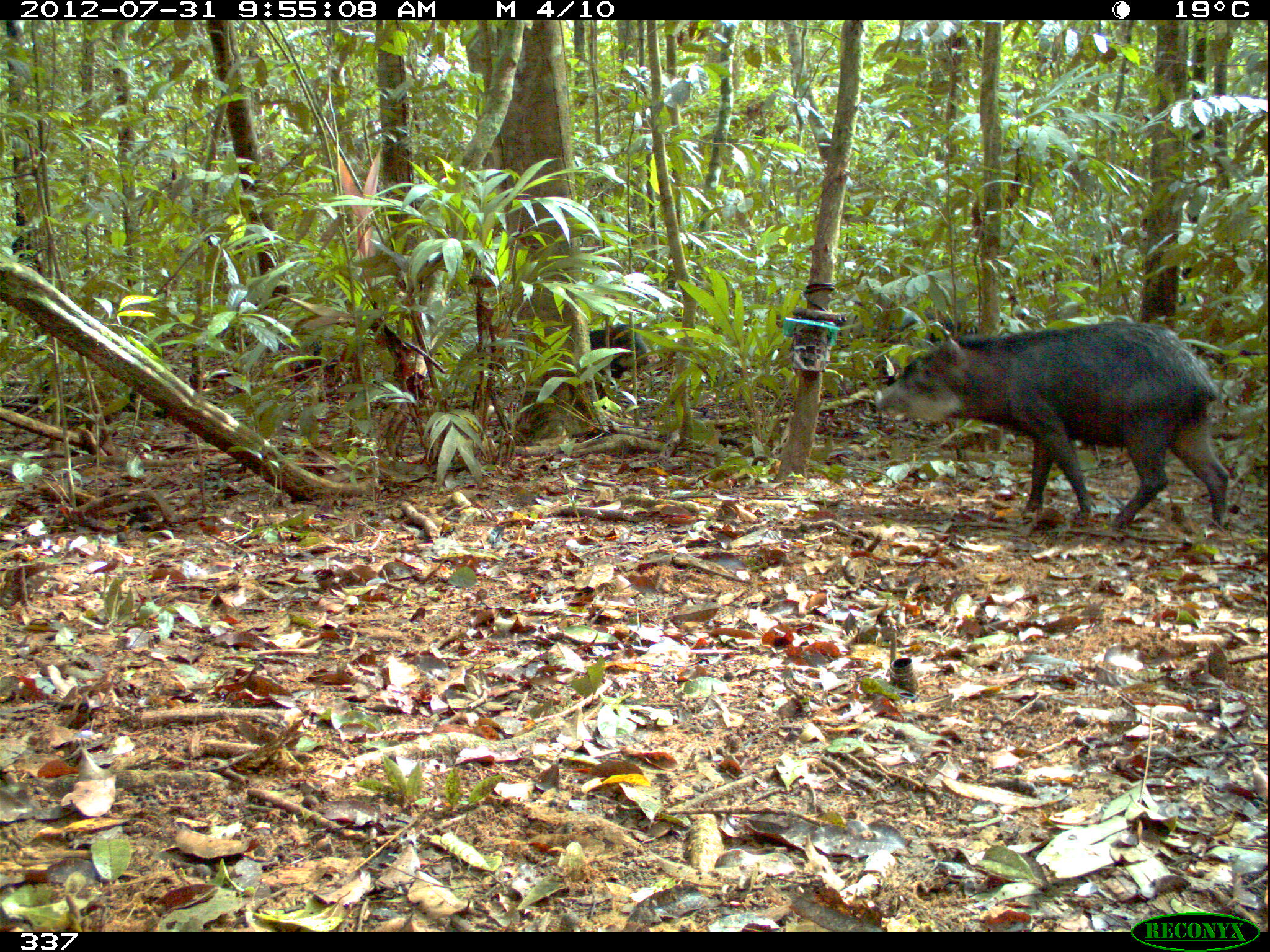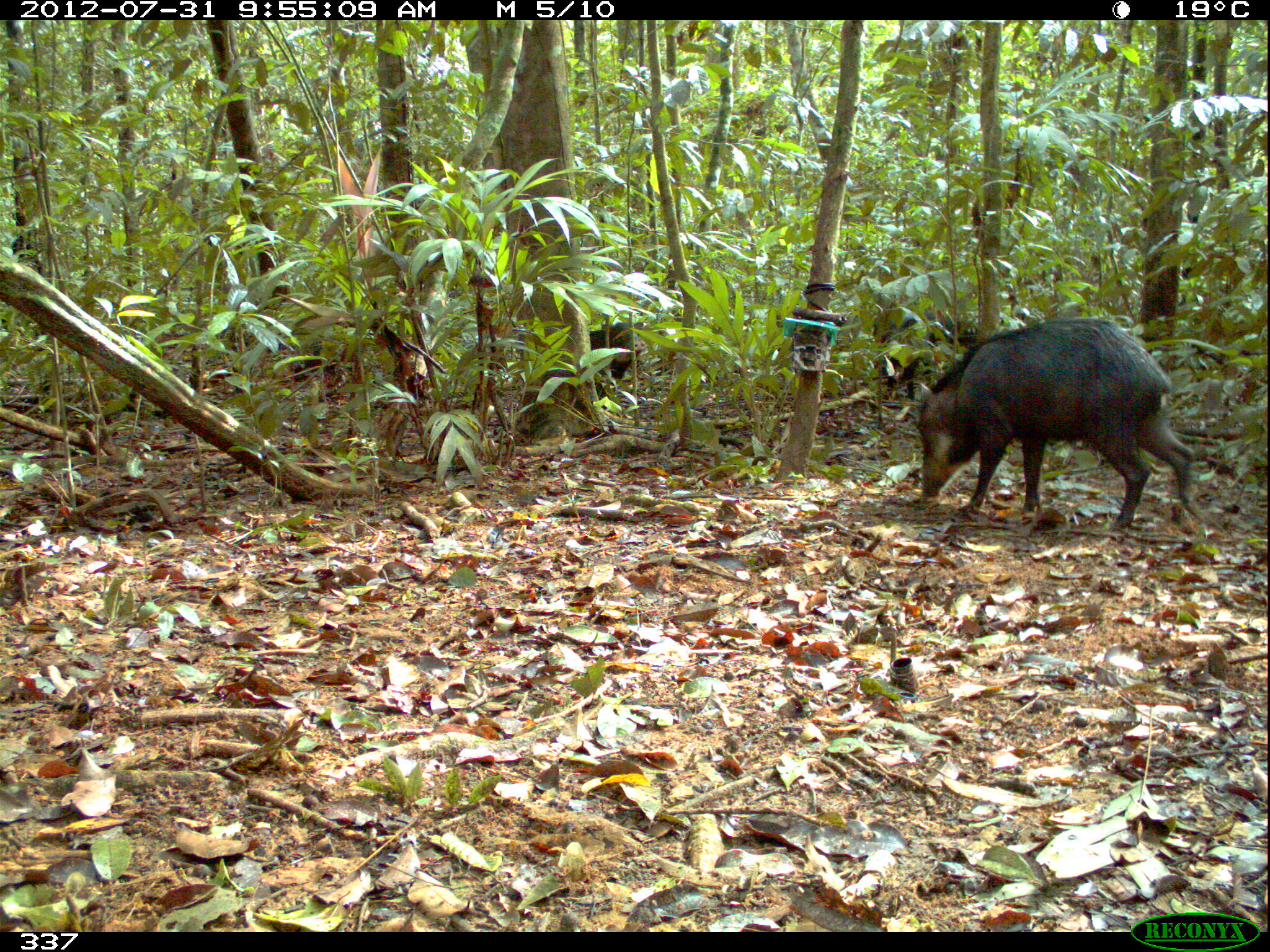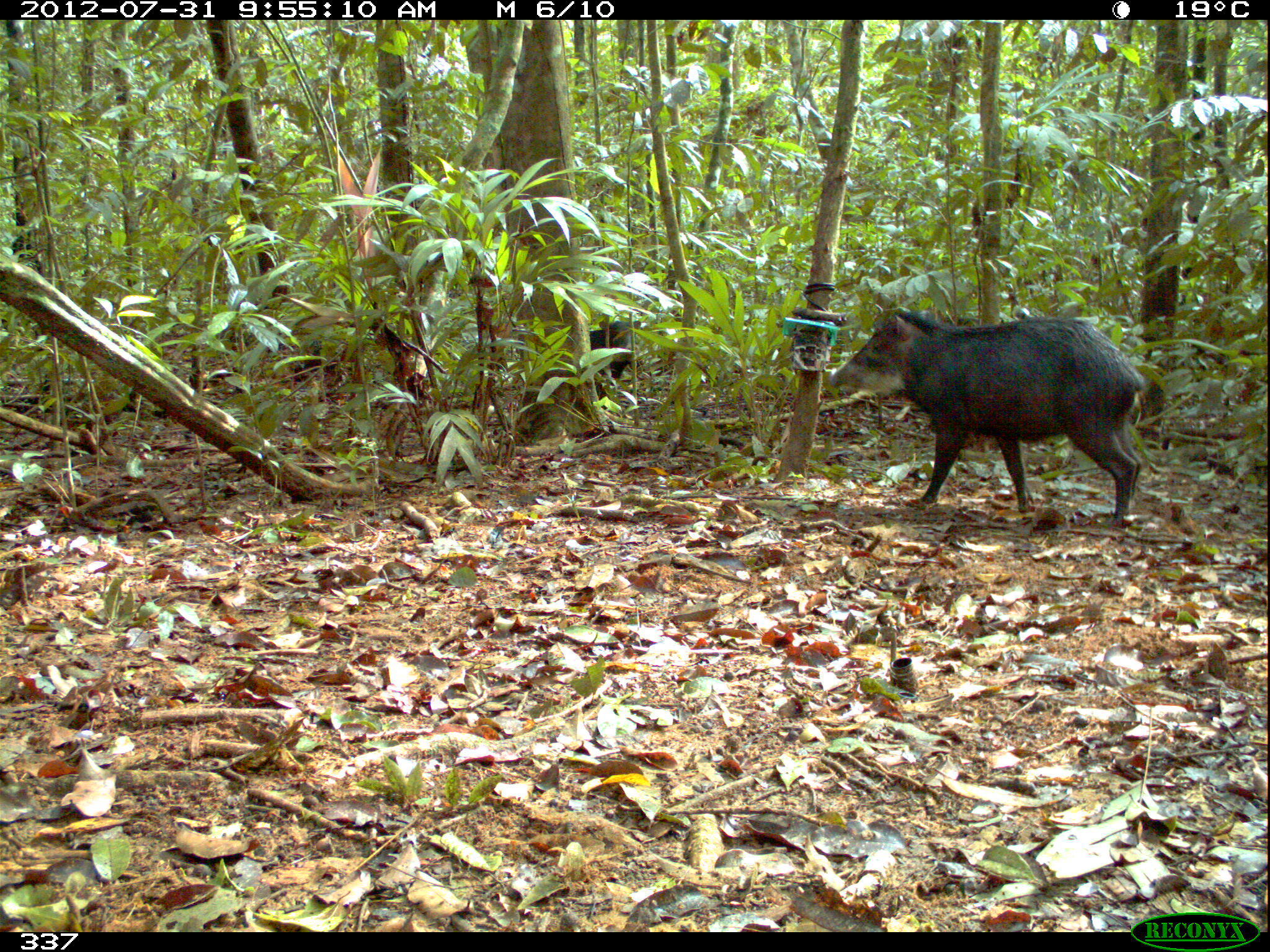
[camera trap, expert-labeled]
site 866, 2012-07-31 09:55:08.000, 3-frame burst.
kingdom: Animalia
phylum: Chordata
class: Mammalia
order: Artiodactyla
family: Tayassuidae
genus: Tayassu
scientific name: Tayassu pecari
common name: white-lipped peccary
Tayassu pecari (white-lipped peccary).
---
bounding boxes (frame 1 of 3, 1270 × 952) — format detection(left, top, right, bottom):
tayassu pecari: detection(874, 319, 1230, 541); detection(588, 323, 654, 409); detection(841, 299, 927, 347); detection(927, 311, 977, 337)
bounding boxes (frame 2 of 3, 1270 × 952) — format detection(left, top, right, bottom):
tayassu pecari: detection(913, 315, 1205, 527); detection(870, 301, 980, 403); detection(587, 321, 647, 409)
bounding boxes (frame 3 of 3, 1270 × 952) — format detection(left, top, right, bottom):
tayassu pecari: detection(829, 303, 1148, 527); detection(586, 319, 642, 403)